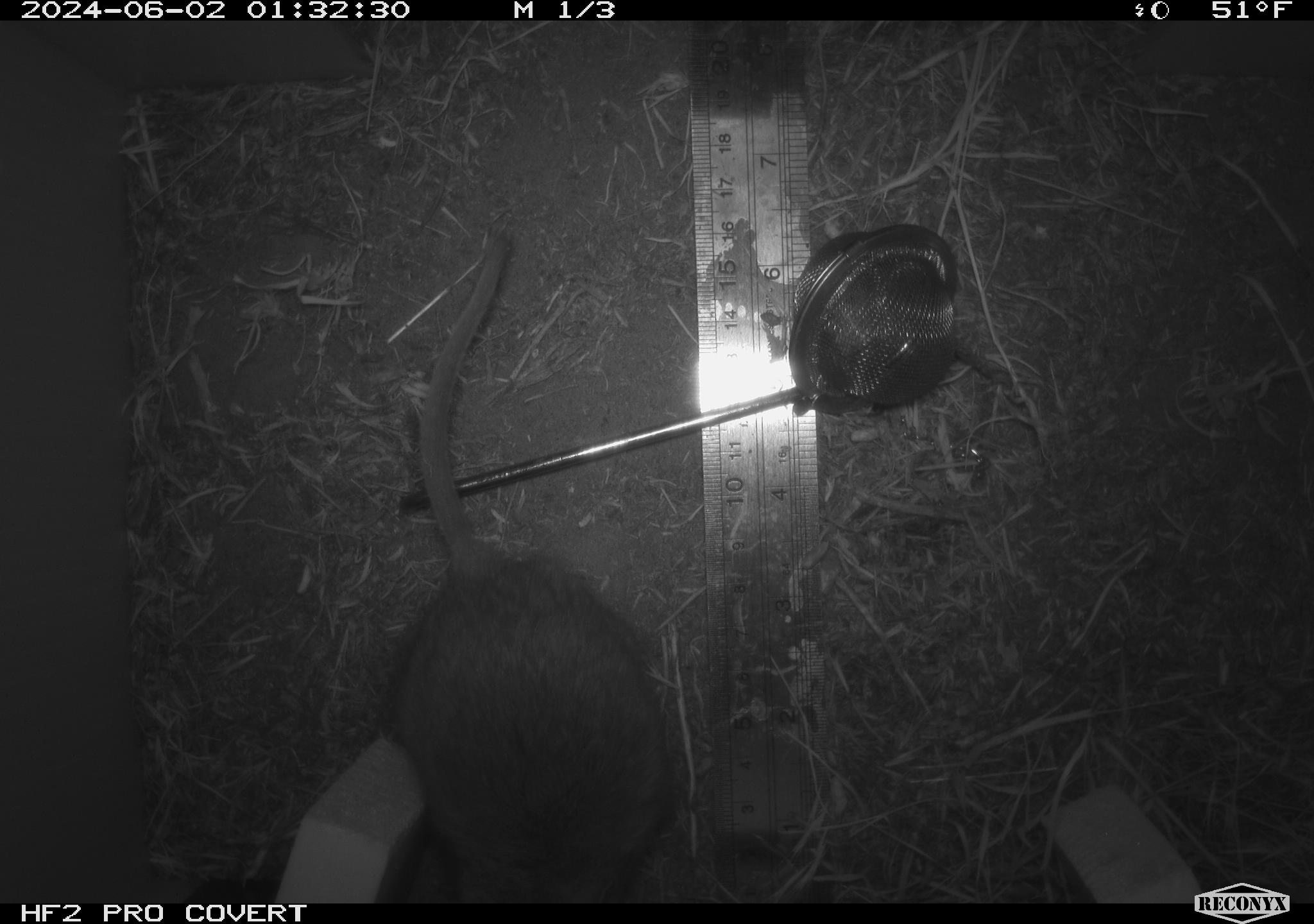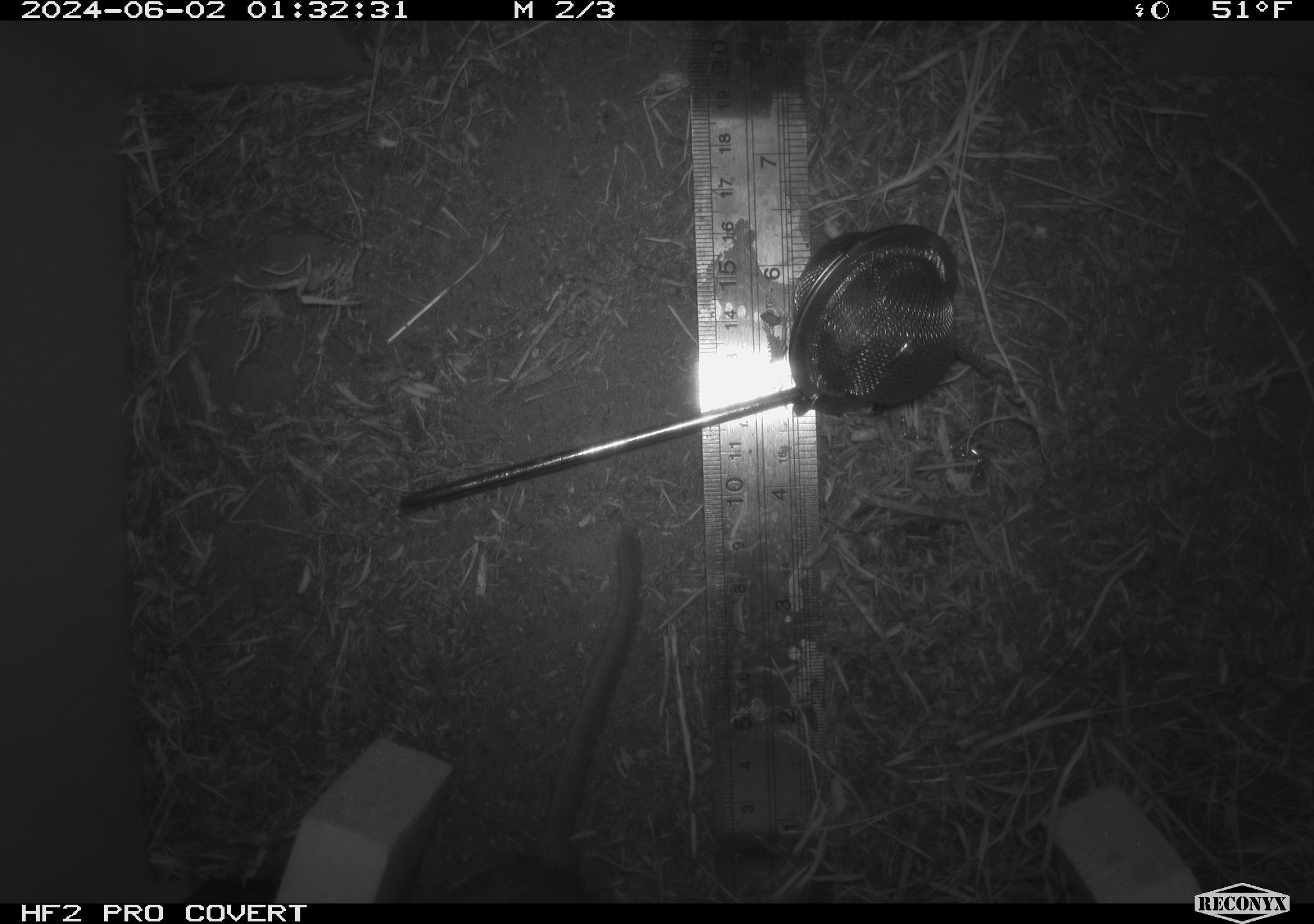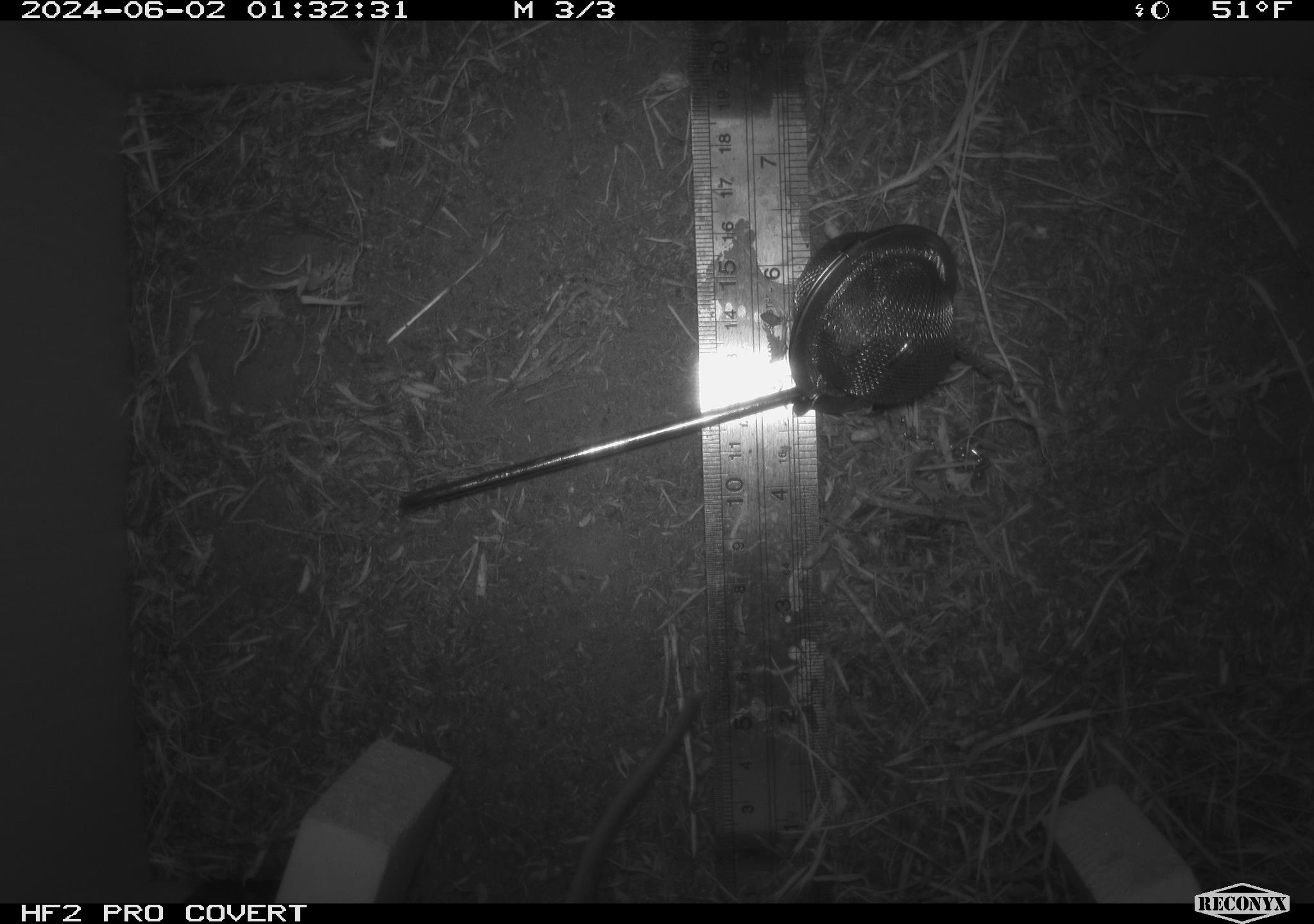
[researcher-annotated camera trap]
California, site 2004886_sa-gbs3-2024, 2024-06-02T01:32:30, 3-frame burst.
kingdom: Animalia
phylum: Chordata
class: Mammalia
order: Rodentia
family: Cricetidae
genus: Neotoma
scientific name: Neotoma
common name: pack rat or woodrat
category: neotoma species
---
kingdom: Animalia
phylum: Chordata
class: Mammalia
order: Rodentia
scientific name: Rodentia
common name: mouse species